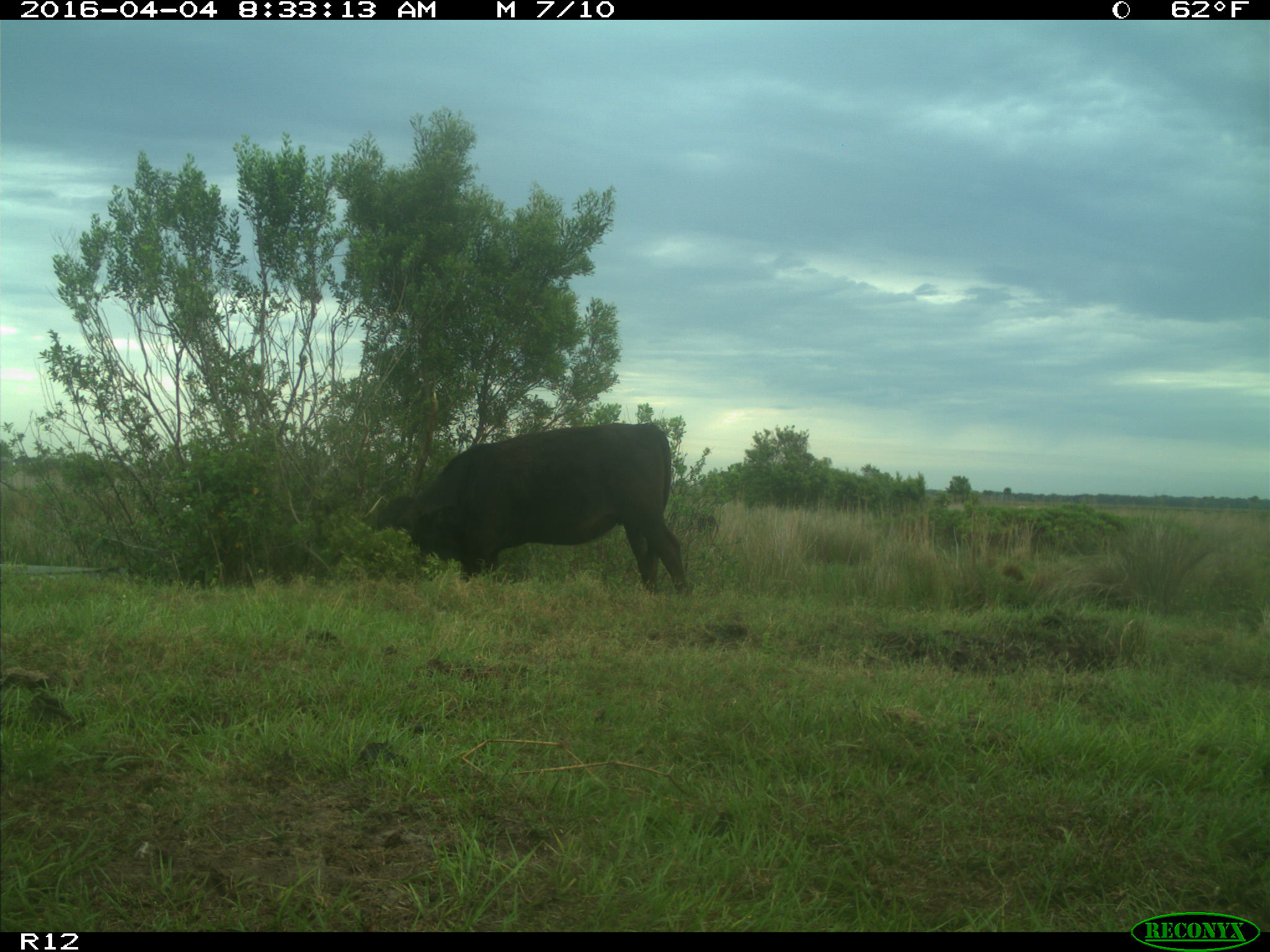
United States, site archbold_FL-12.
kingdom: Animalia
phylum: Chordata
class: Mammalia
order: Artiodactyla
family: Bovidae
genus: Bos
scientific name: Bos taurus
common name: domestic cow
Bos taurus (domestic cow).